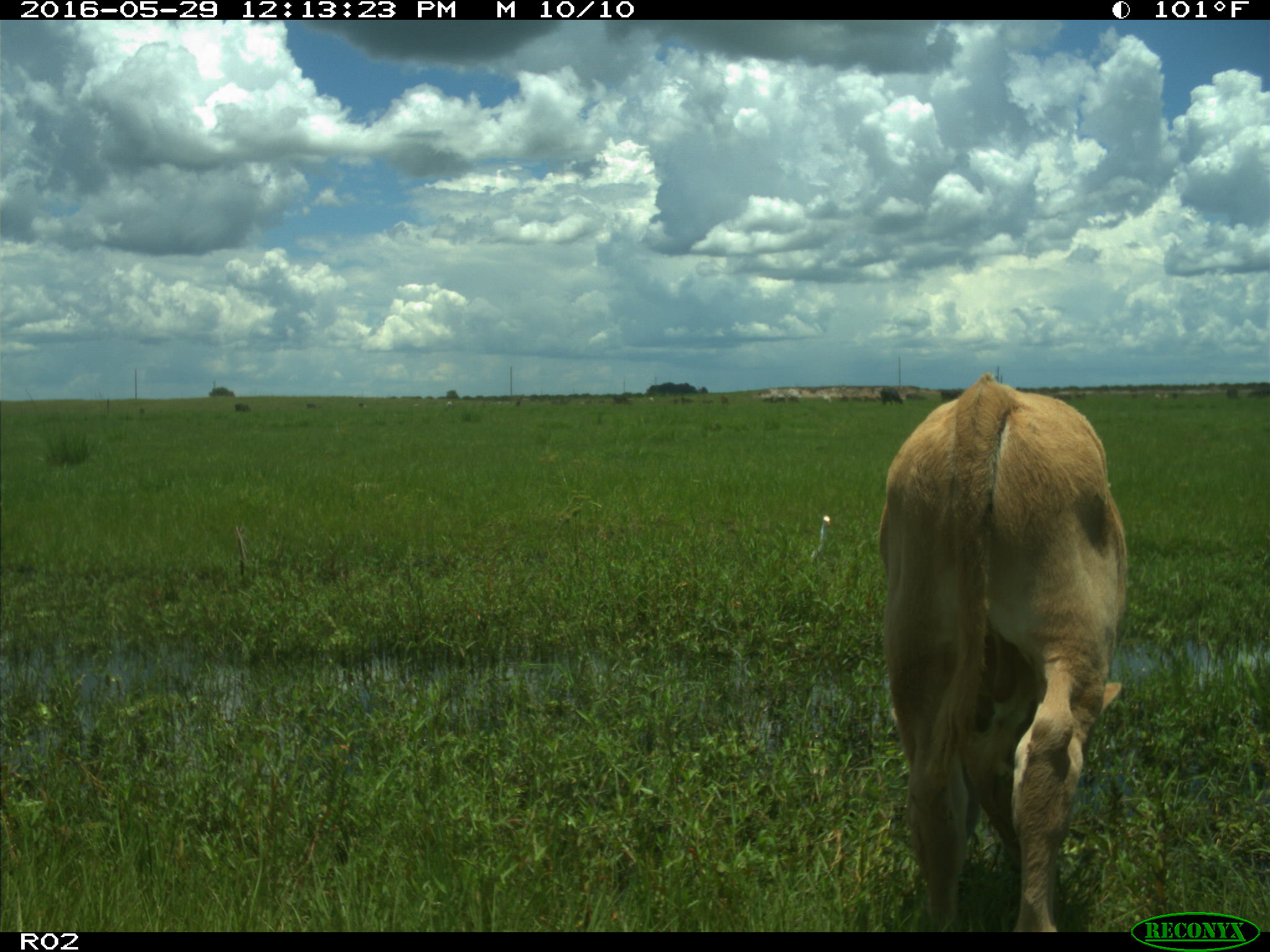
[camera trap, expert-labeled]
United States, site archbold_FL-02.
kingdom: Animalia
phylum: Chordata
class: Mammalia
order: Artiodactyla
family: Bovidae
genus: Bos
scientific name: Bos taurus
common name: domestic cow